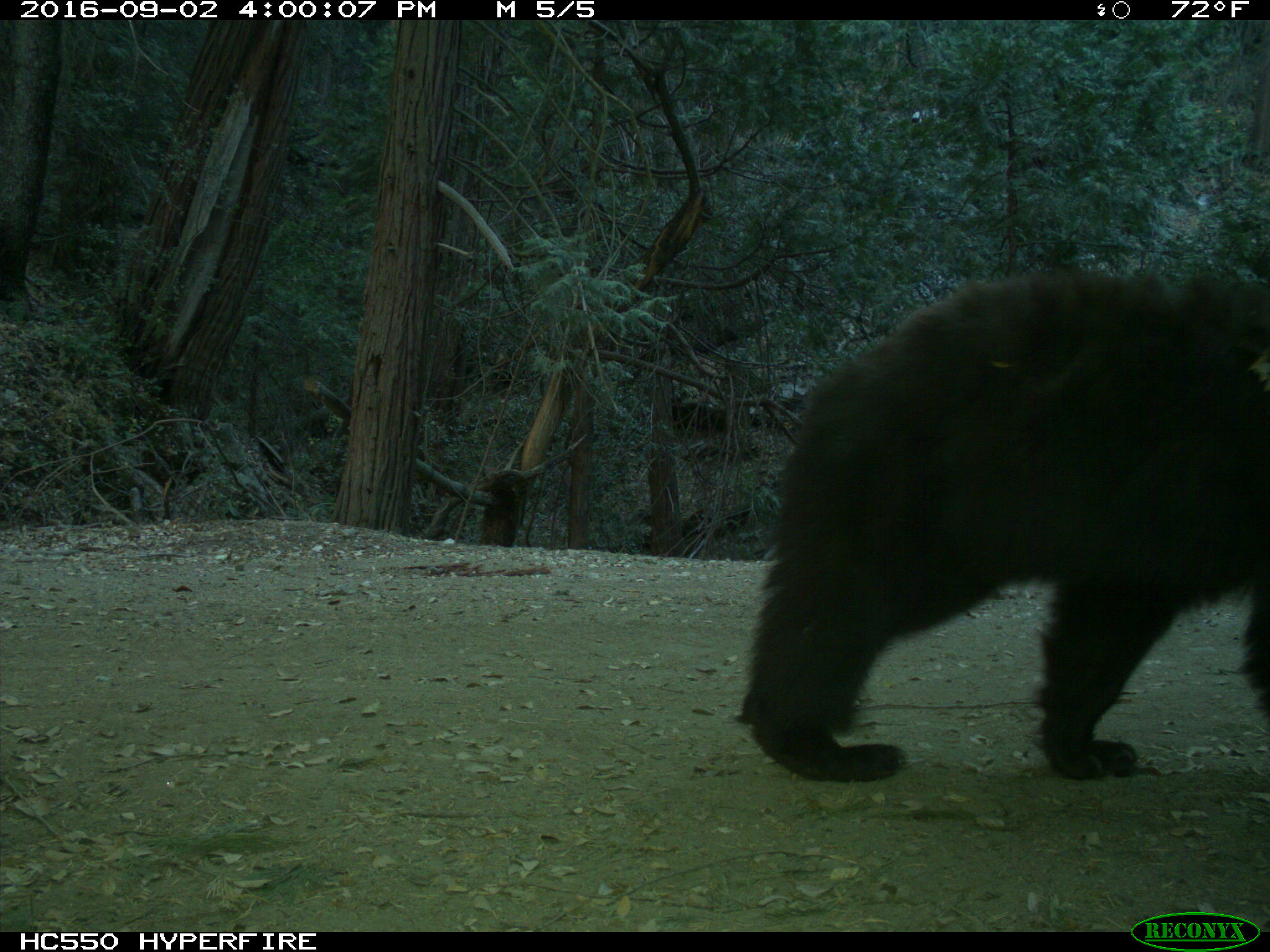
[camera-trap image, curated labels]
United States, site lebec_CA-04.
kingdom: Animalia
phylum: Chordata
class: Mammalia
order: Carnivora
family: Ursidae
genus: Ursus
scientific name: Ursus americanus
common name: american black bear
Ursus americanus (american black bear).